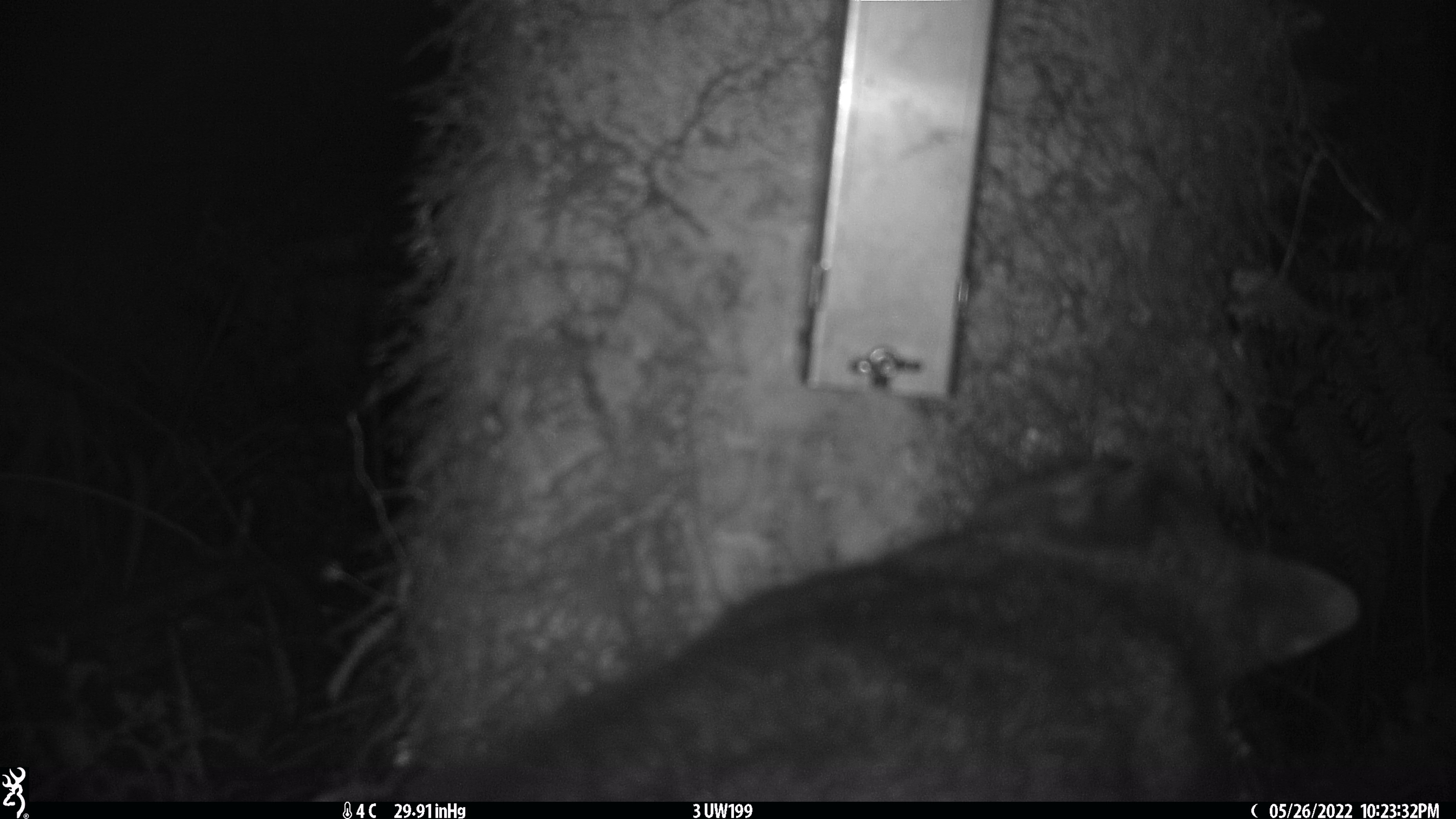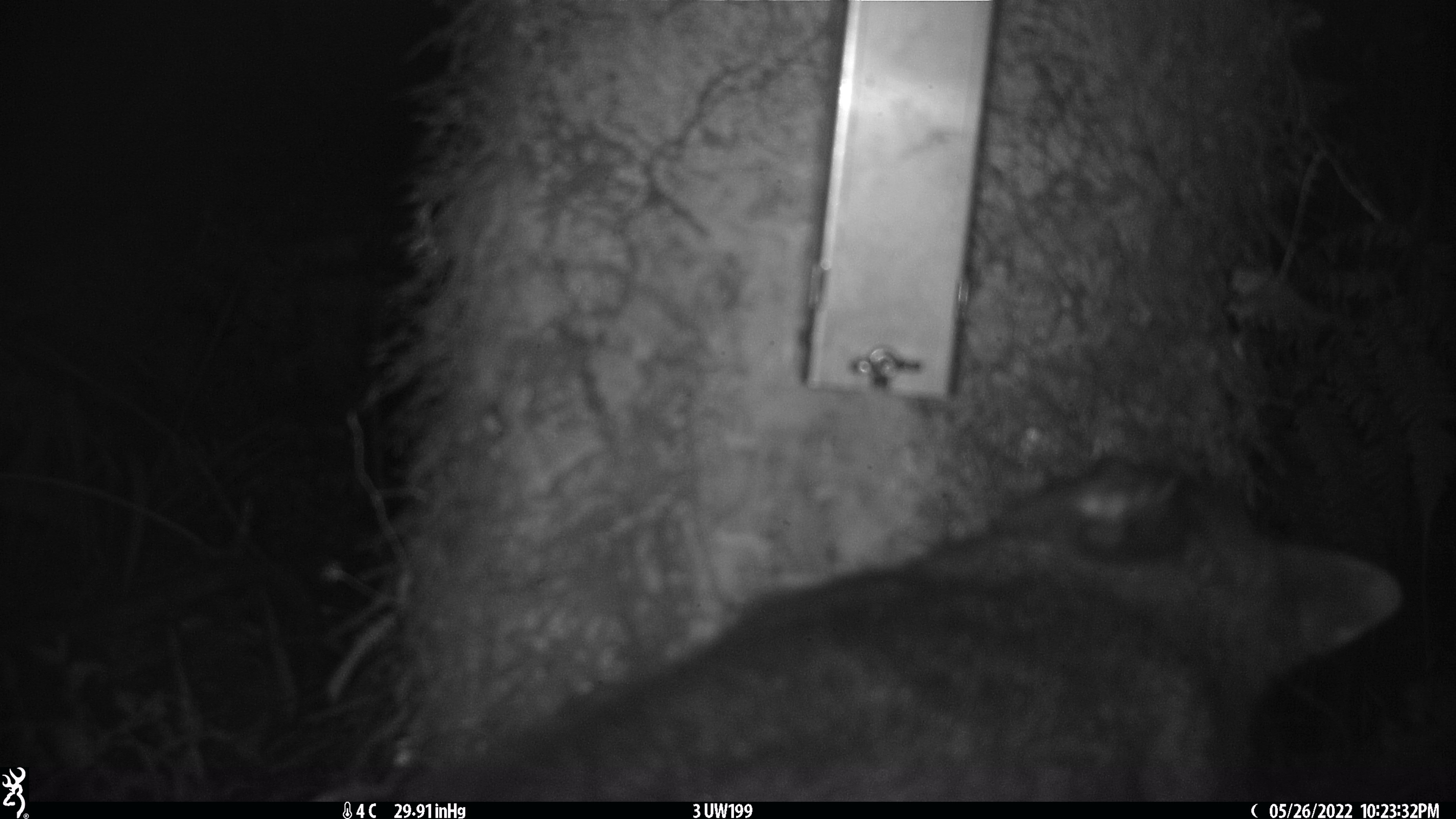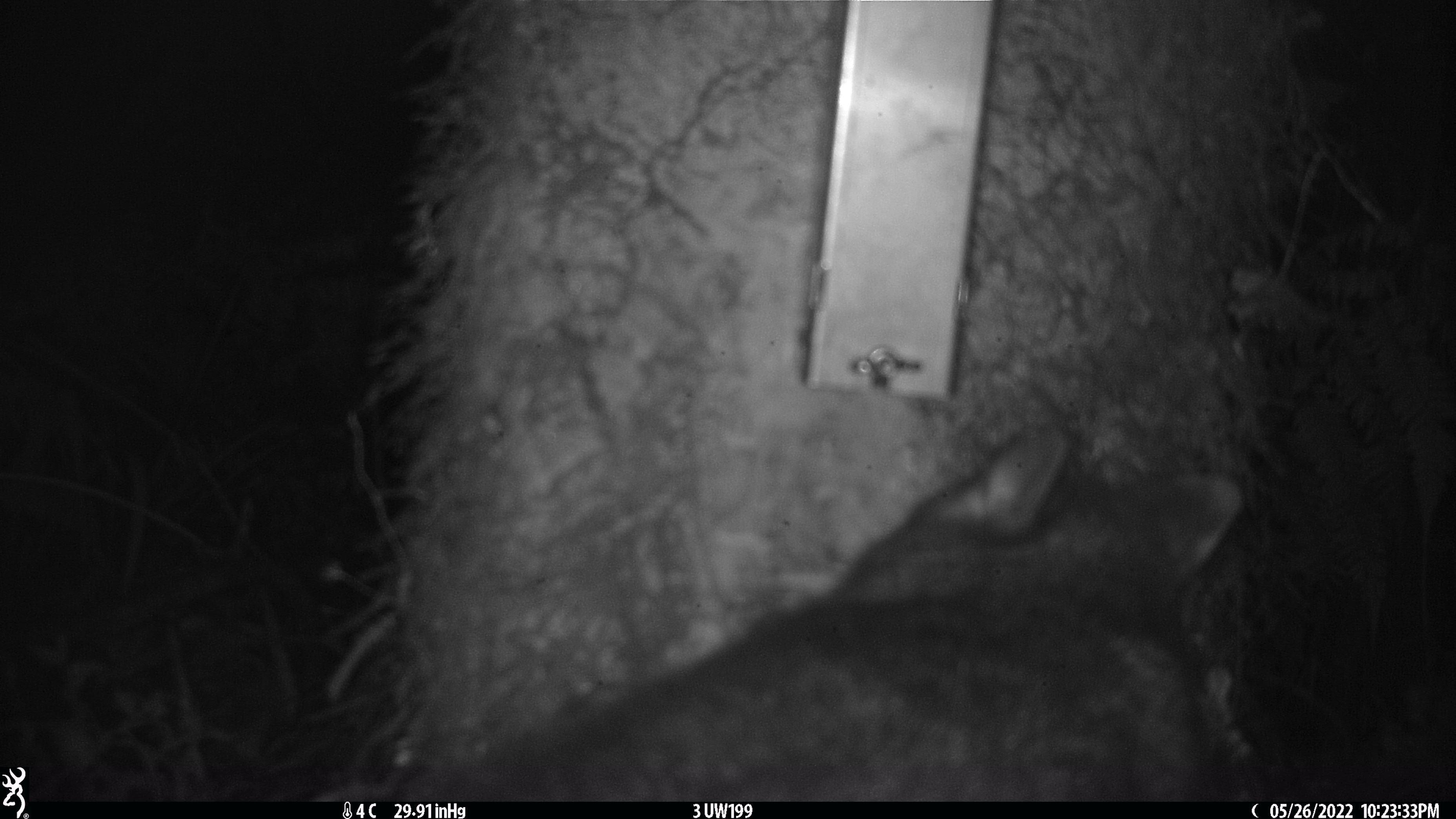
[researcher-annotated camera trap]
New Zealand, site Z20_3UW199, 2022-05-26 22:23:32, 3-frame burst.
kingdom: Animalia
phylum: Chordata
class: Mammalia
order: Diprotodontia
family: Phalangeridae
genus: Trichosurus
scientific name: Trichosurus vulpecula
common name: common brushtail possum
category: possum